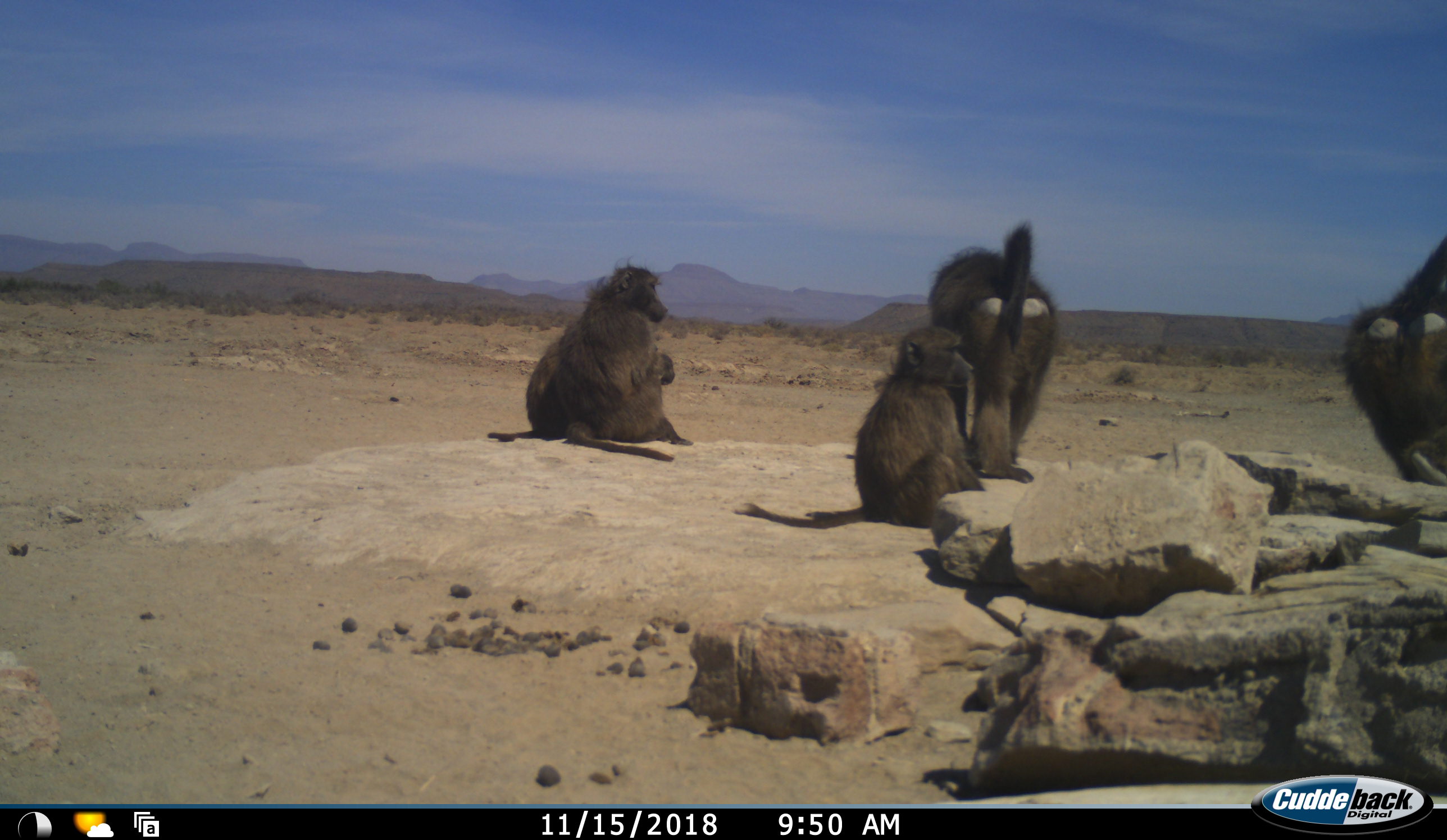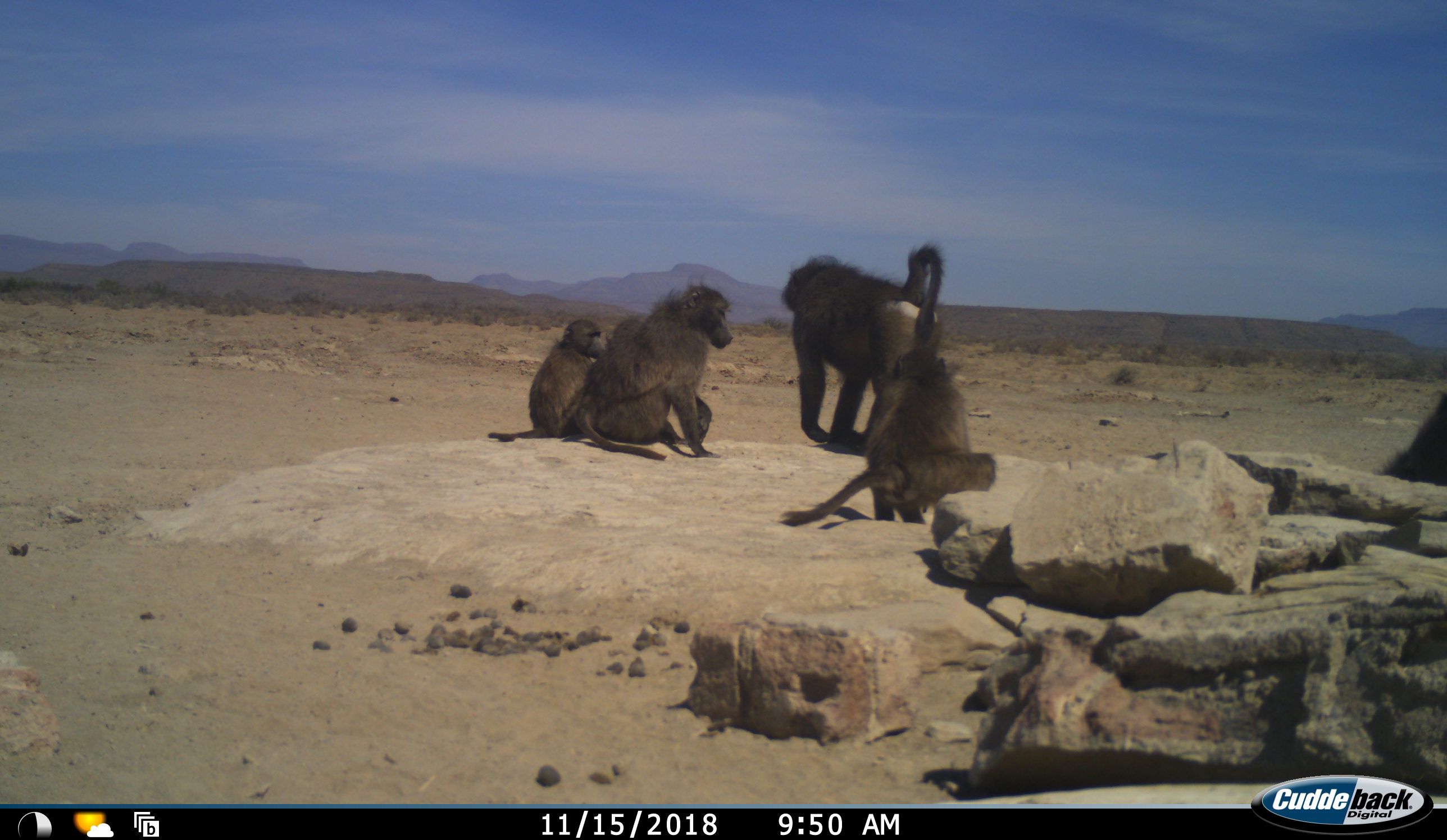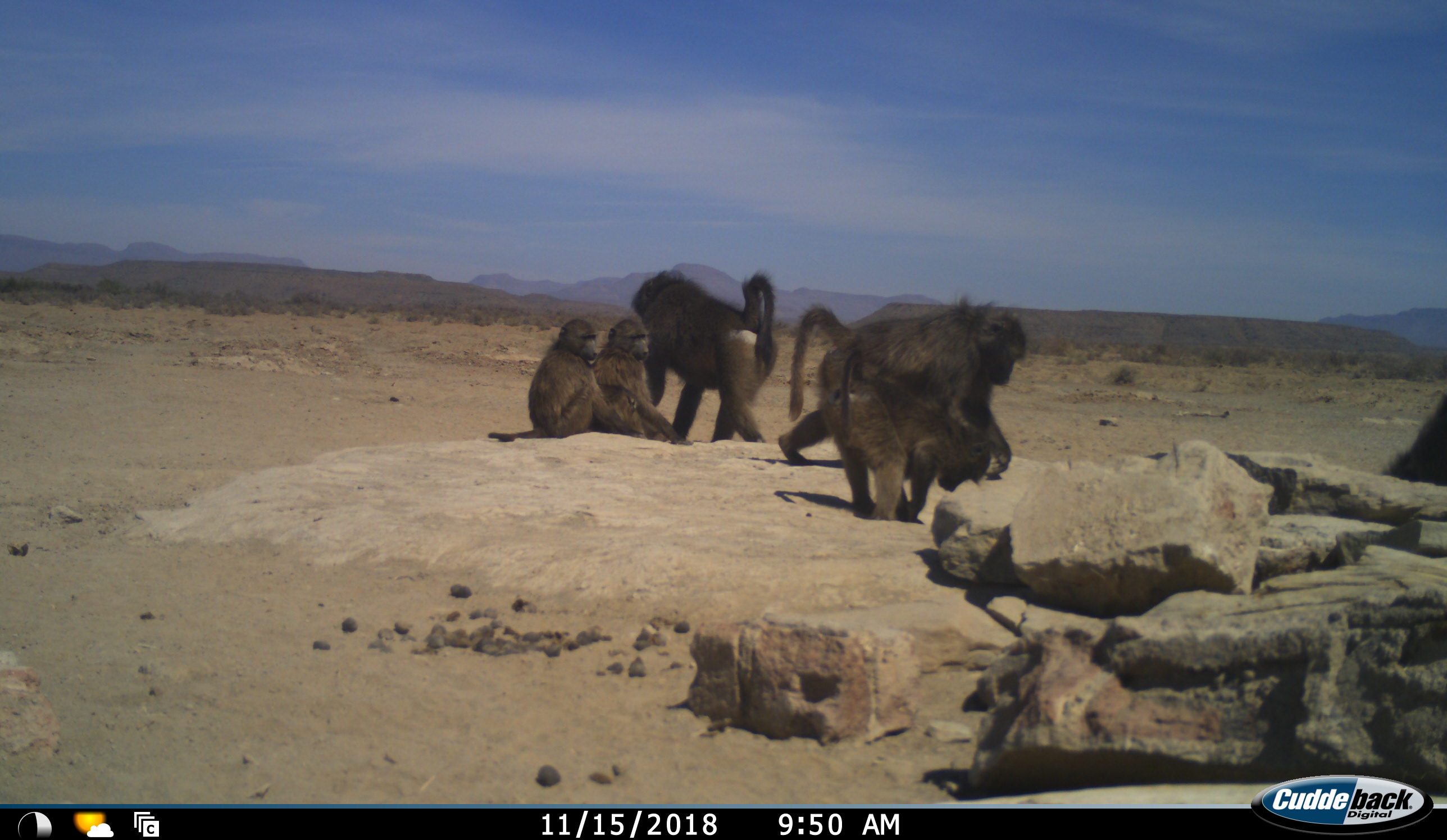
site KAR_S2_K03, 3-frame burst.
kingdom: Animalia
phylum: Chordata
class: Mammalia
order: Primates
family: Cercopithecidae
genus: Papio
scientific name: Papio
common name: baboon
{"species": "baboon (Papio)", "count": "6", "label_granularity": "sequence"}